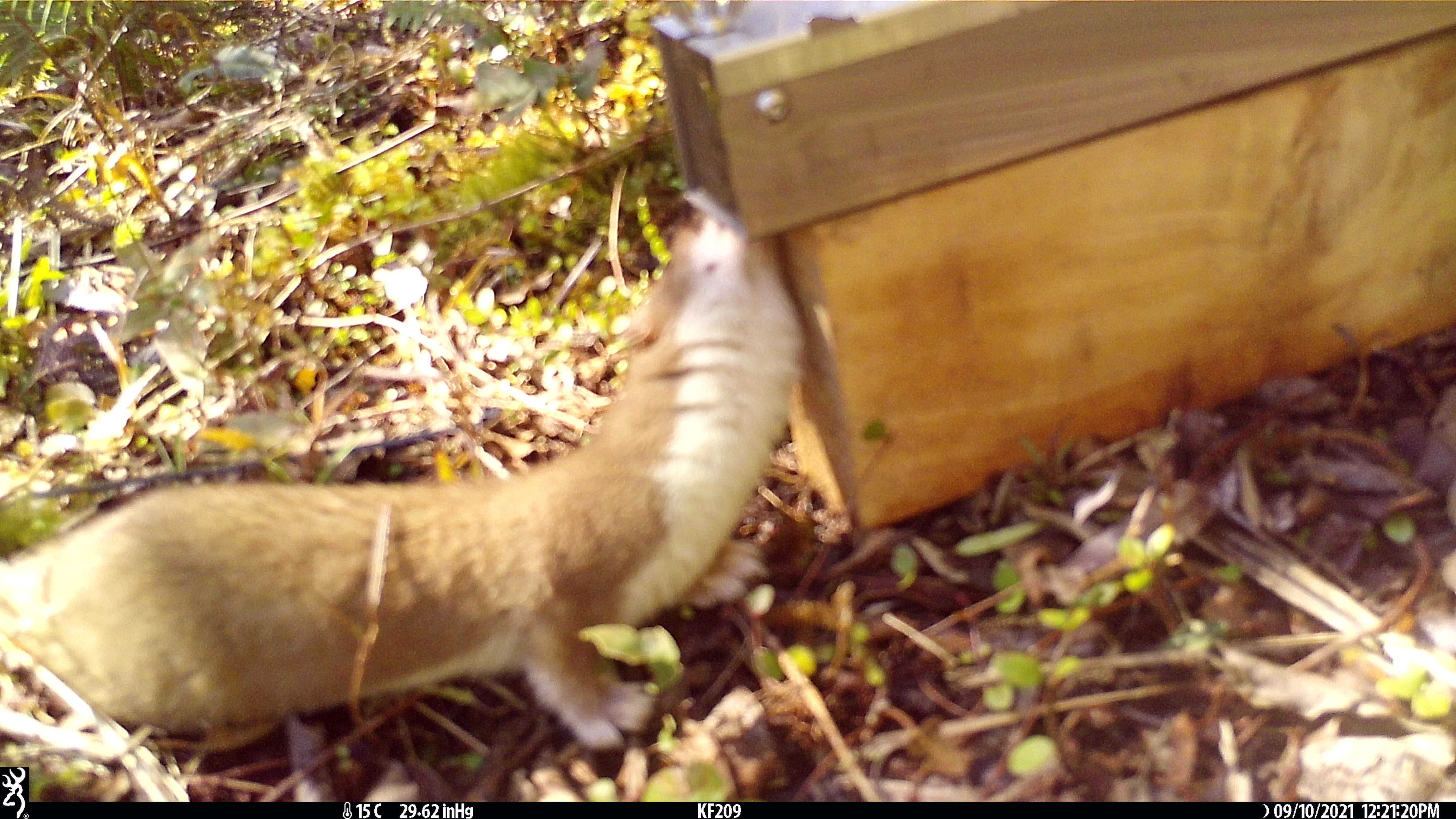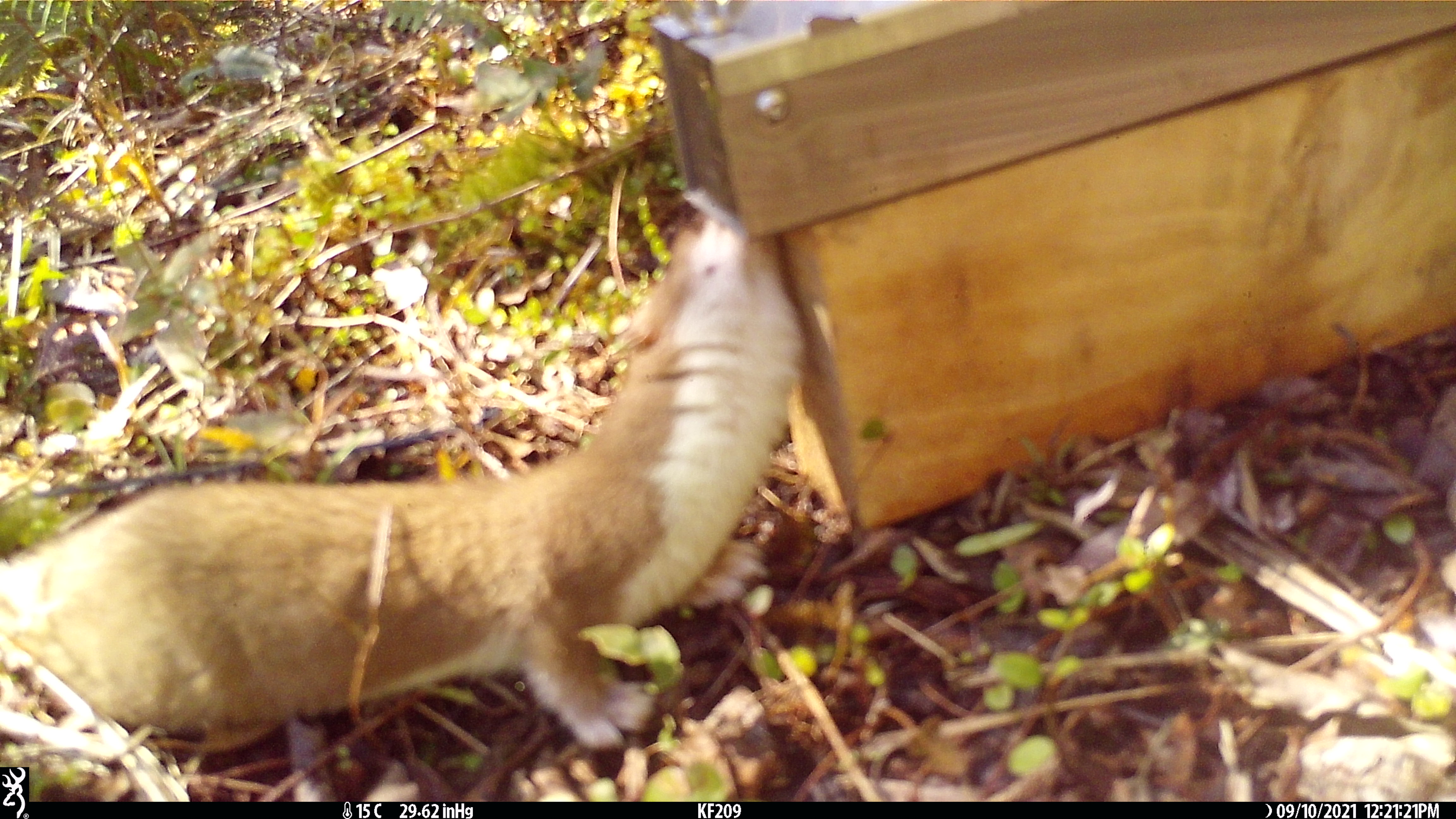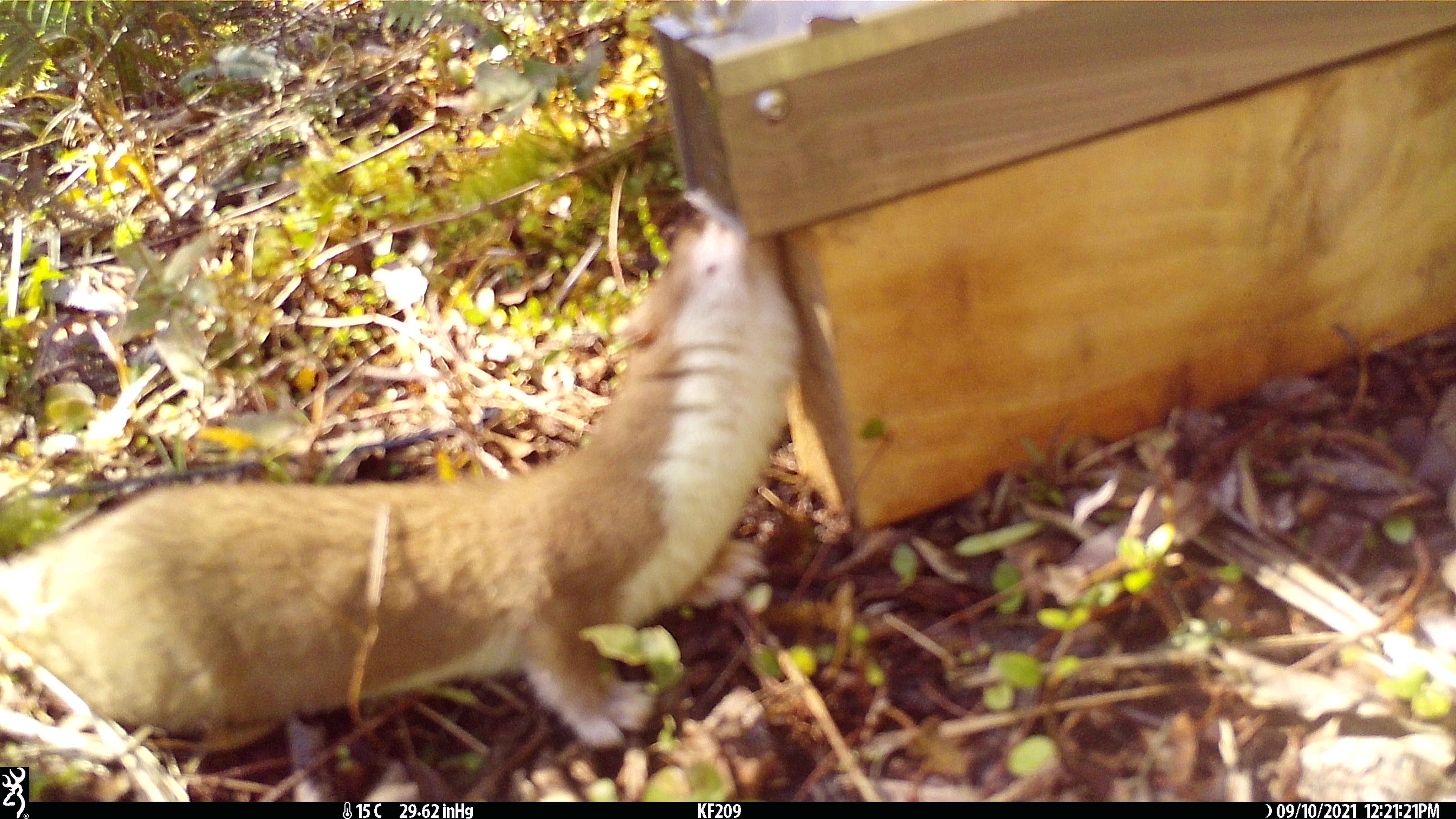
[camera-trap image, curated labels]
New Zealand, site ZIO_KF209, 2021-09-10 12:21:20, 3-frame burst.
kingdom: Animalia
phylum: Chordata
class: Mammalia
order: Carnivora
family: Mustelidae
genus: Mustela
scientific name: Mustela erminea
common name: stoat